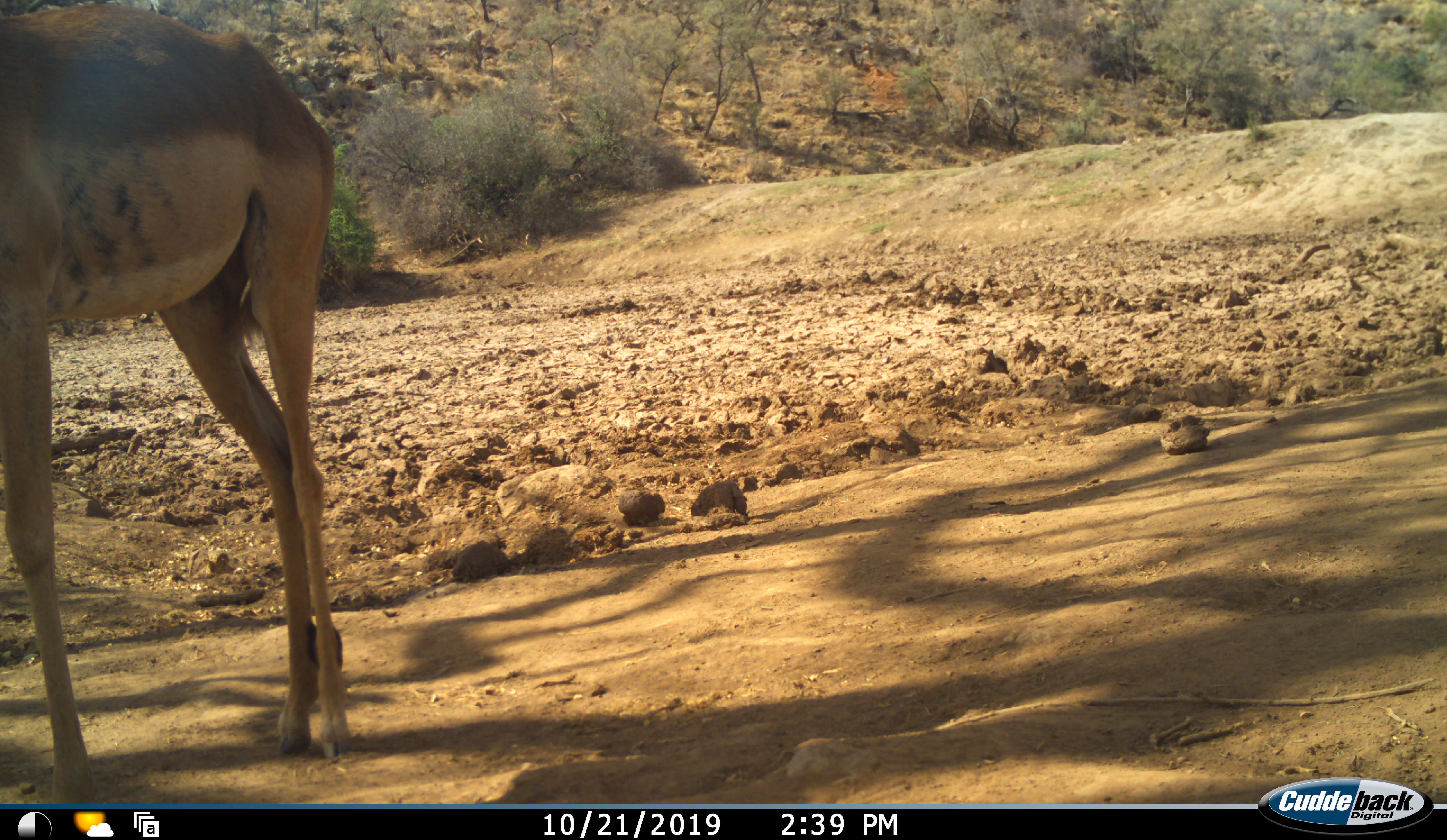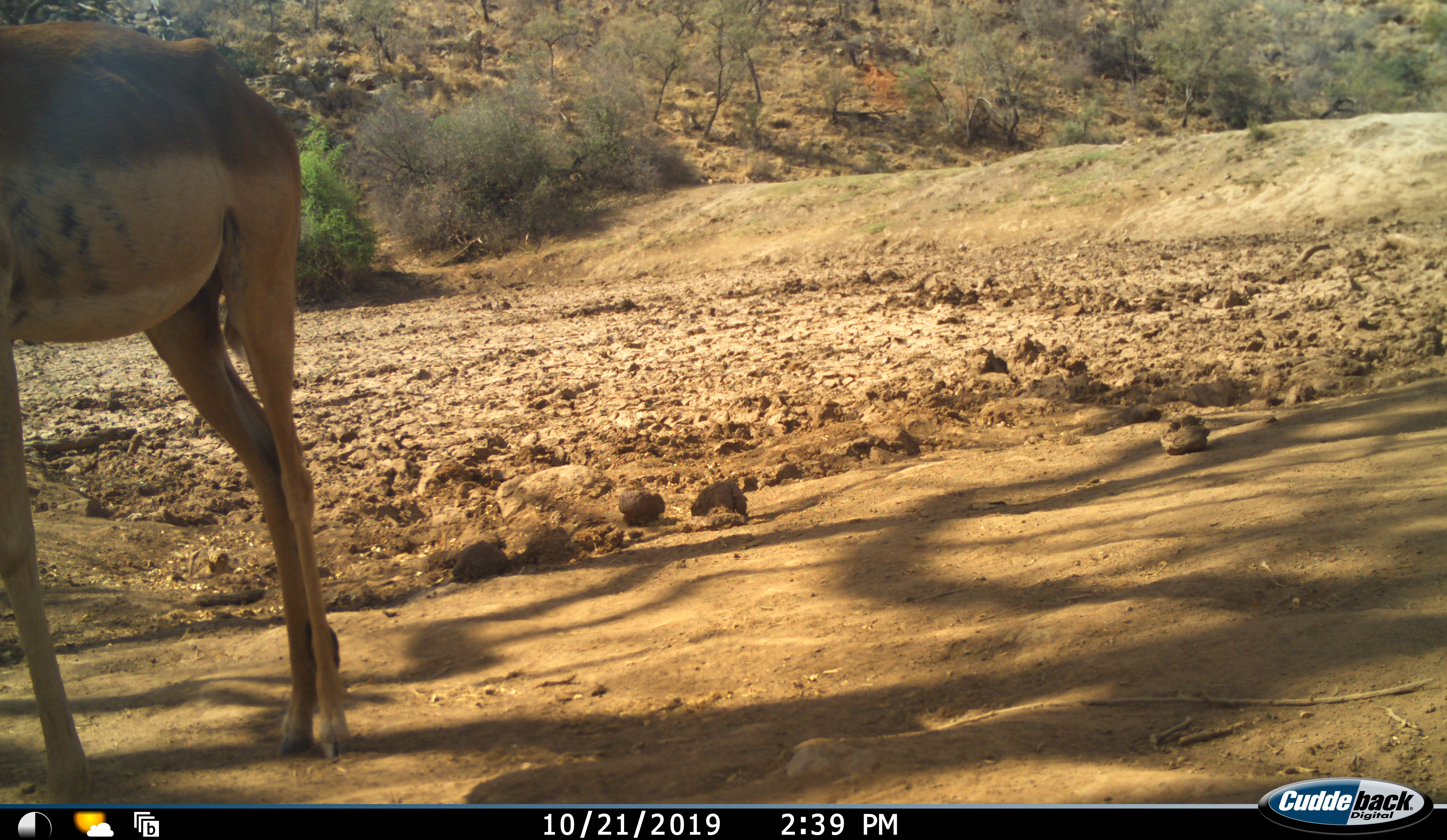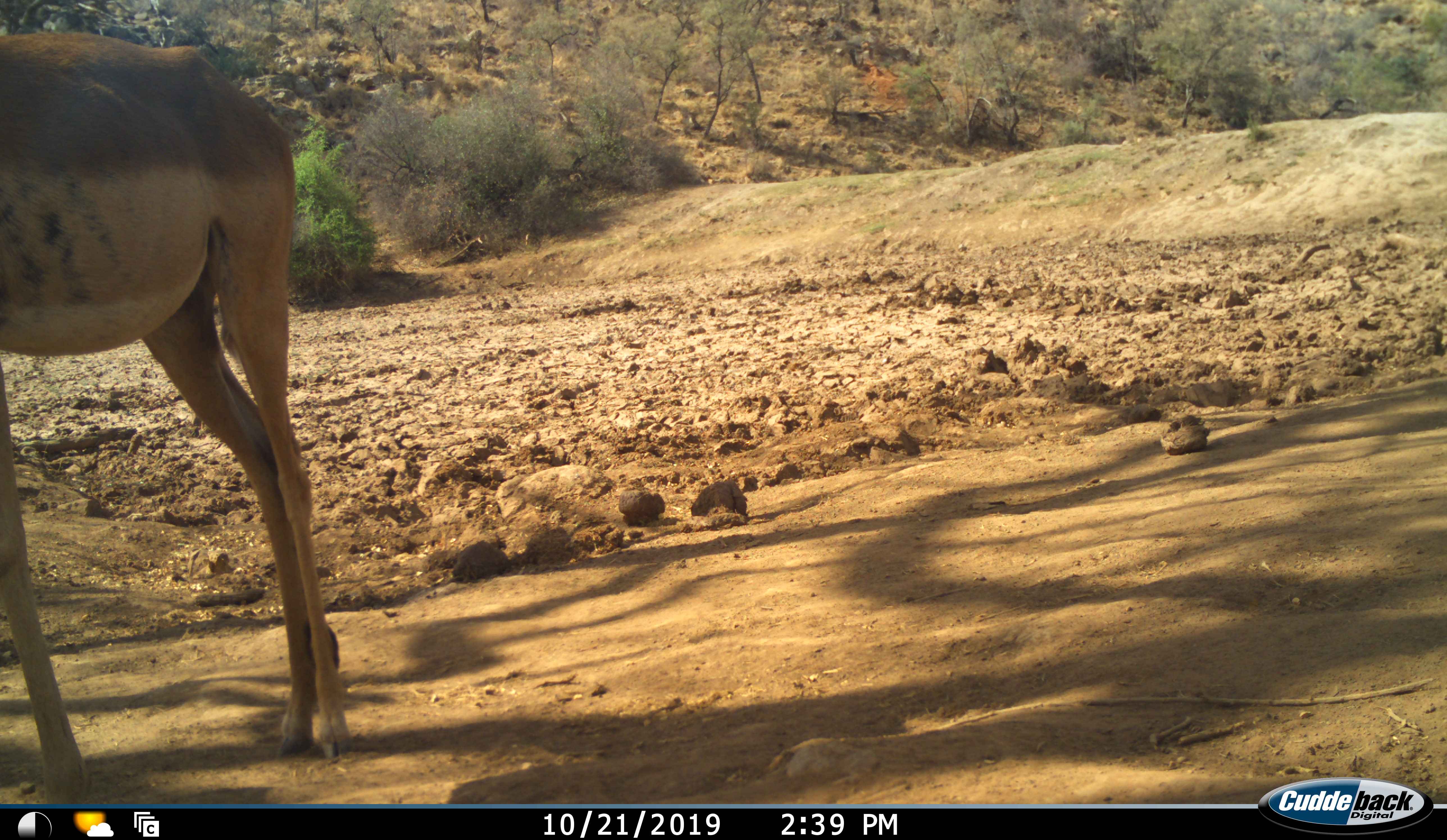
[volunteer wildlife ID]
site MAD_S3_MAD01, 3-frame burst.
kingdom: Animalia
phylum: Chordata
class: Mammalia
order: Artiodactyla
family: Bovidae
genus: Aepyceros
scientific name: Aepyceros melampus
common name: impala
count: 1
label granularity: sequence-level